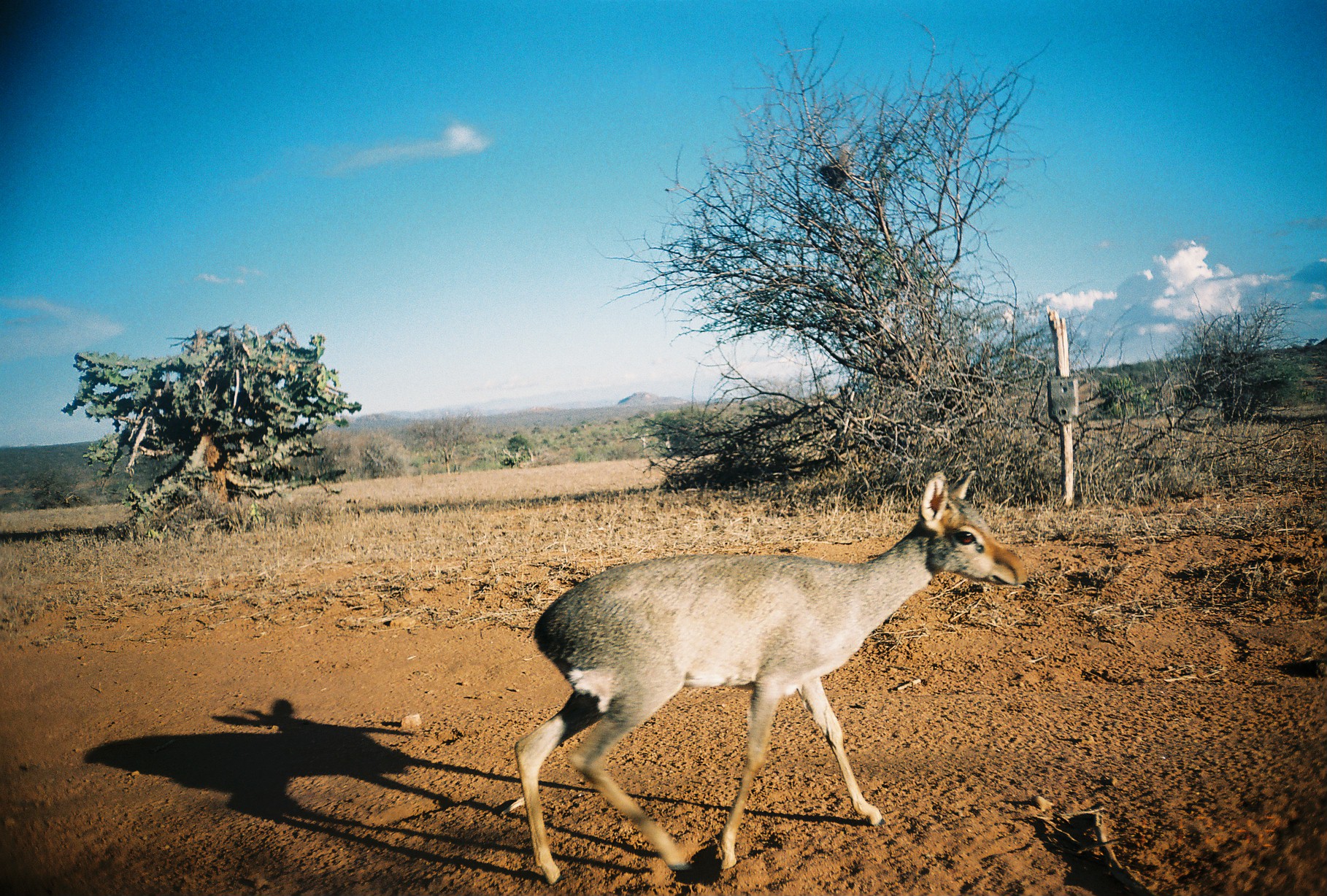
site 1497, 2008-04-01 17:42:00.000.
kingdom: Animalia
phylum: Chordata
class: Mammalia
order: Artiodactyla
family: Bovidae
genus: Madoqua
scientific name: Madoqua guentheri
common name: günther's dik-dik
Madoqua guentheri (günther's dik-dik), count 1.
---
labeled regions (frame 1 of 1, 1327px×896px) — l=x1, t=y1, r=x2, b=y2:
madoqua guentheri: l=513, t=469, r=1030, b=885